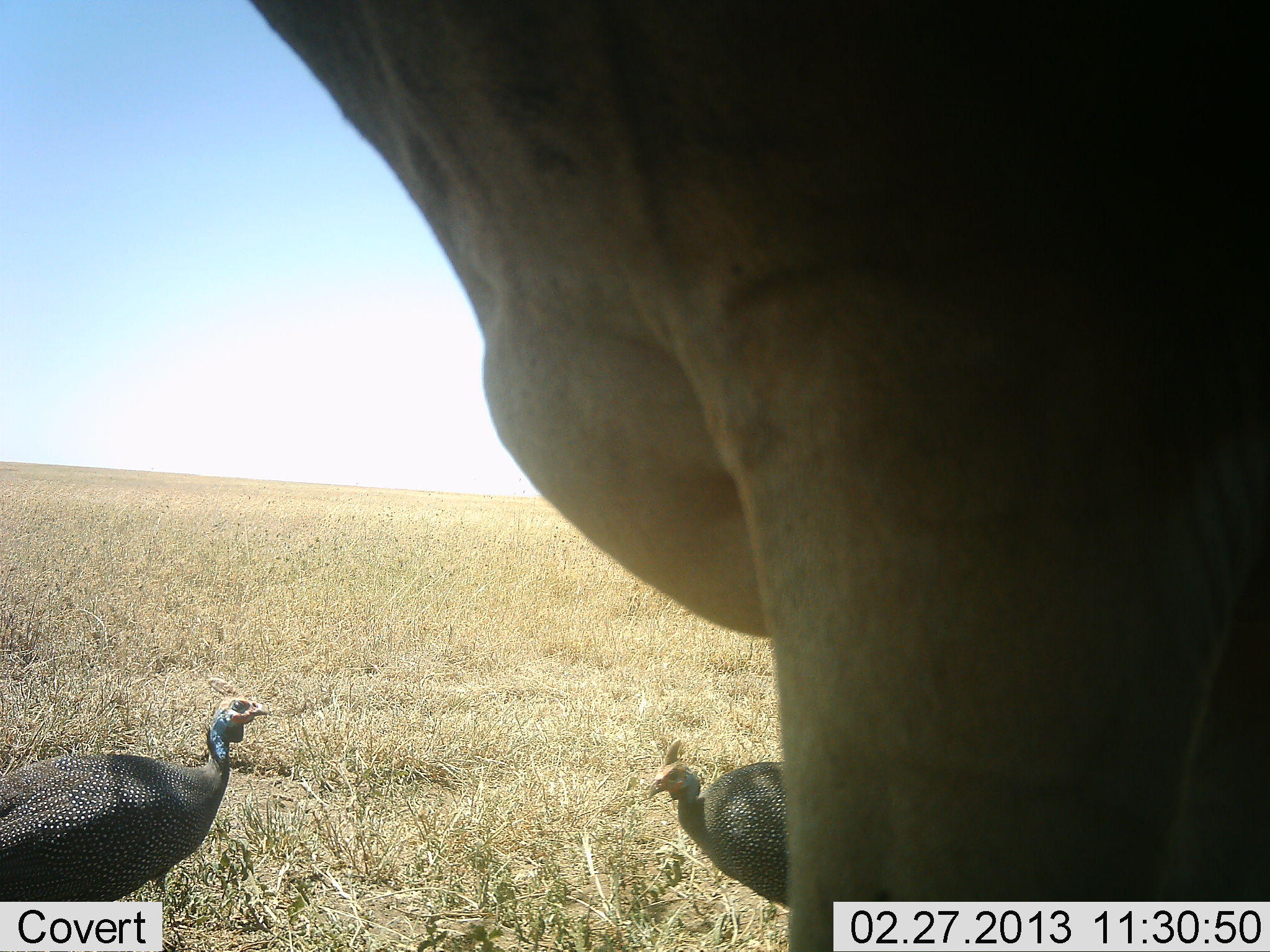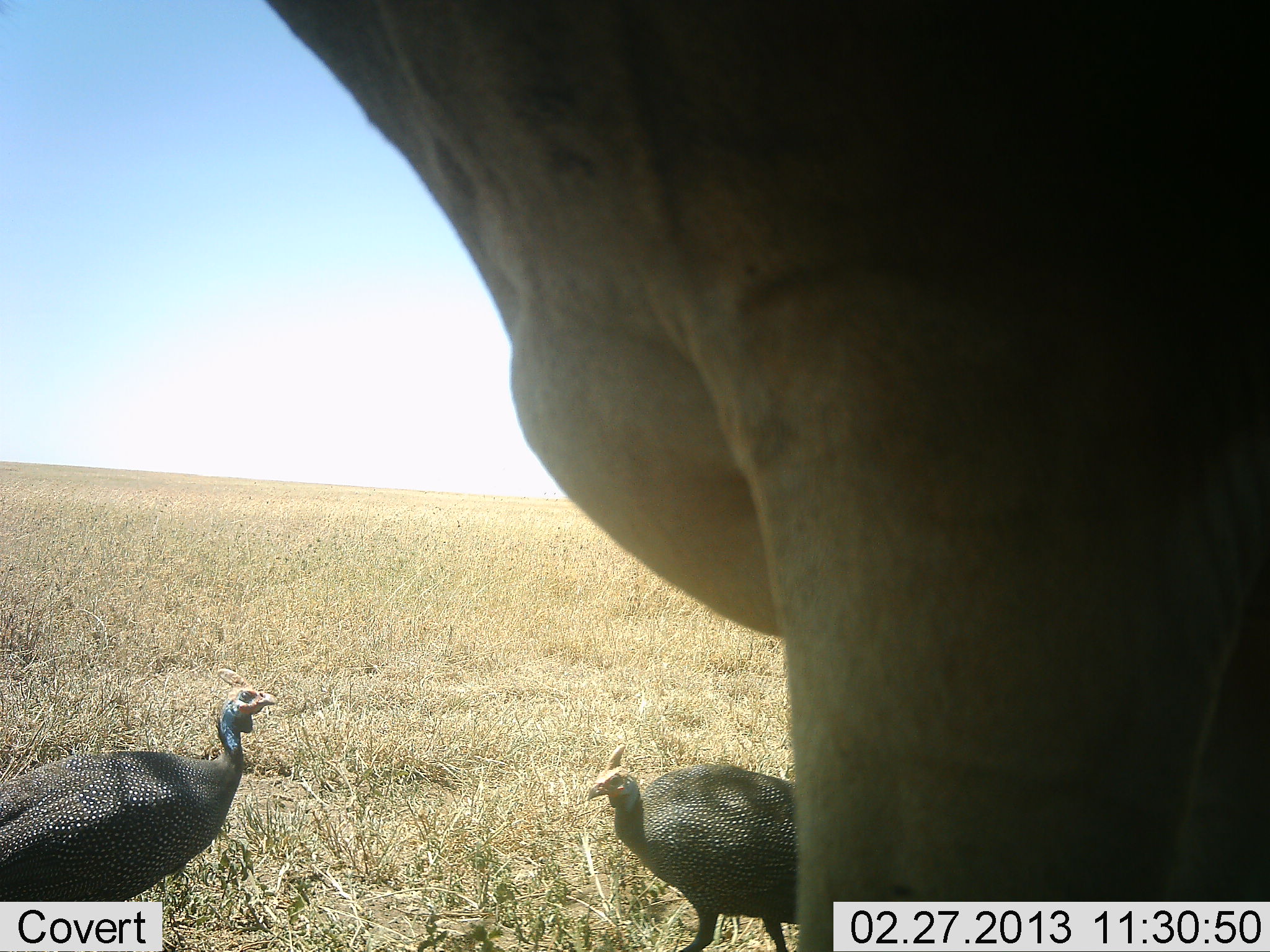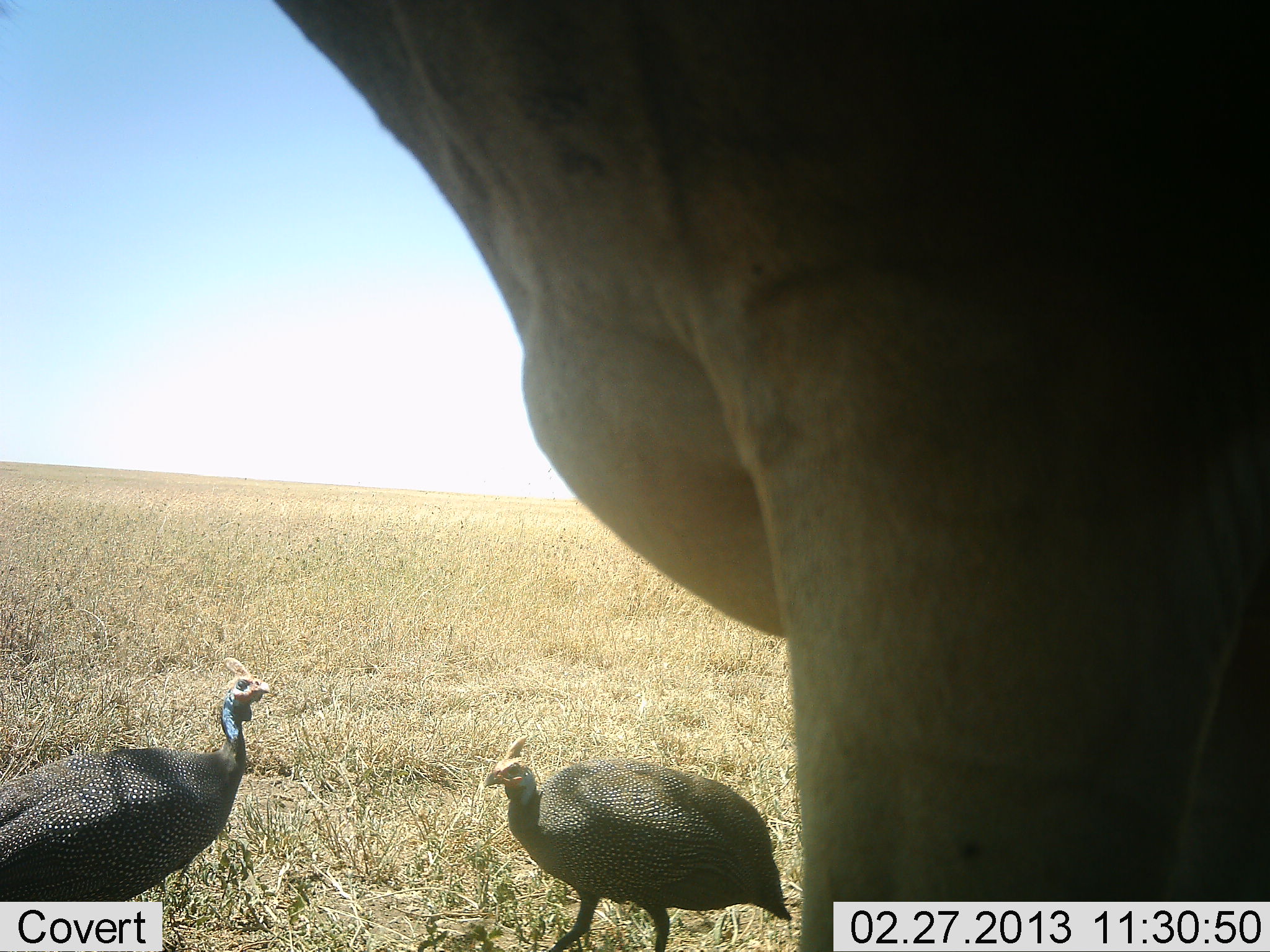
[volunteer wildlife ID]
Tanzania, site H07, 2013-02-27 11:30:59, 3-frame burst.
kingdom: Animalia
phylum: Chordata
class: Aves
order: Galliformes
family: Numididae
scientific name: Numididae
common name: guinea fowl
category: guineafowl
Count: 2.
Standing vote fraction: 63%.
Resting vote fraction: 3%.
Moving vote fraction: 60%.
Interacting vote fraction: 0%.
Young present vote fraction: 0%.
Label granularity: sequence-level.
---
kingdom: Animalia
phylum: Chordata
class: Mammalia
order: Artiodactyla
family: Bovidae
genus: Alcelaphus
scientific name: Alcelaphus buselaphus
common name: hartebeest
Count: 1.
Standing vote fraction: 100%.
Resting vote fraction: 0%.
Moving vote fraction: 0%.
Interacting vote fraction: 0%.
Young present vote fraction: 0%.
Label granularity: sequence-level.